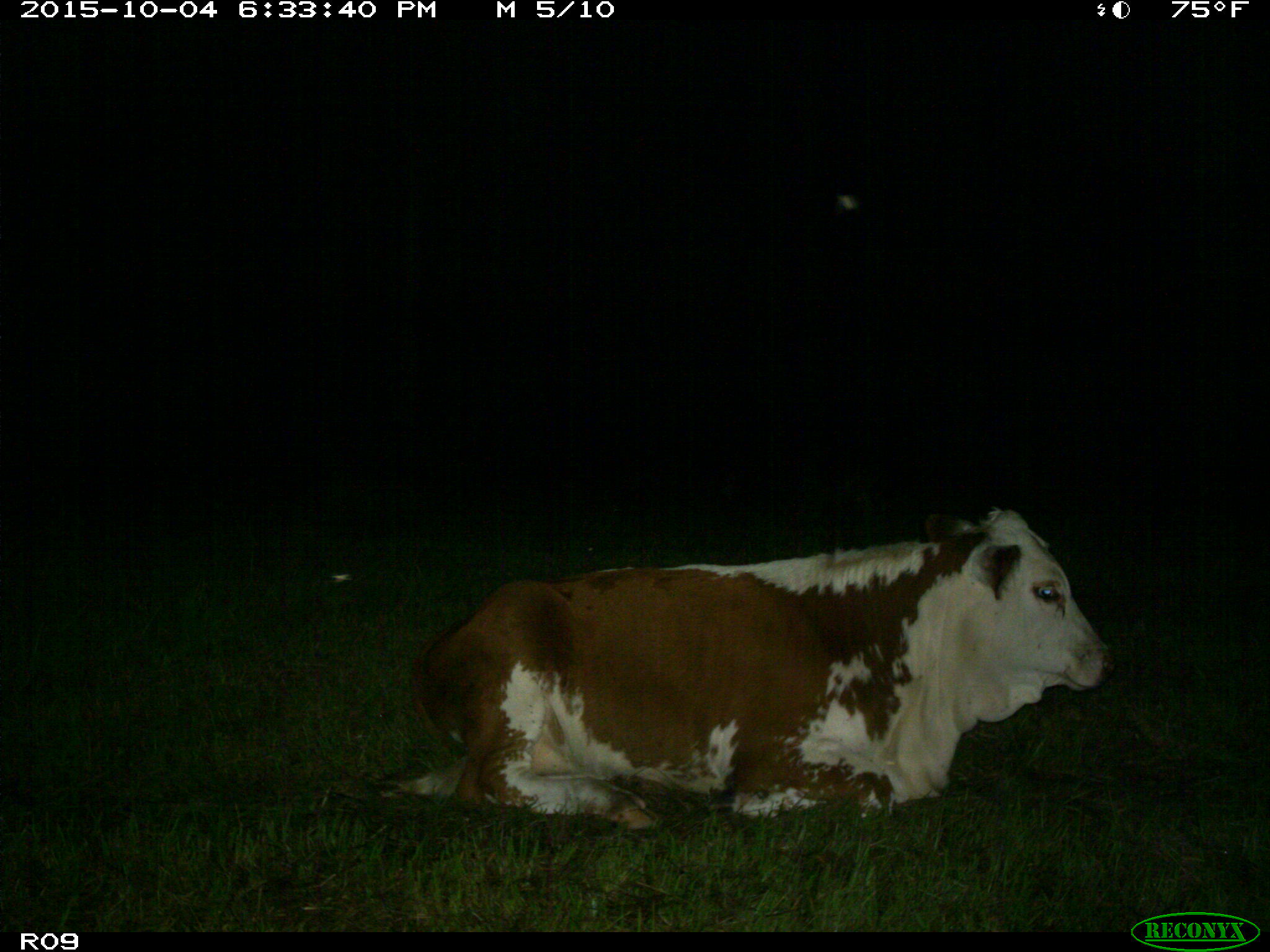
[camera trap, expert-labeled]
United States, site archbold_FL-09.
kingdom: Animalia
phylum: Chordata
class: Mammalia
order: Artiodactyla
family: Bovidae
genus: Bos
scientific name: Bos taurus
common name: domestic cow